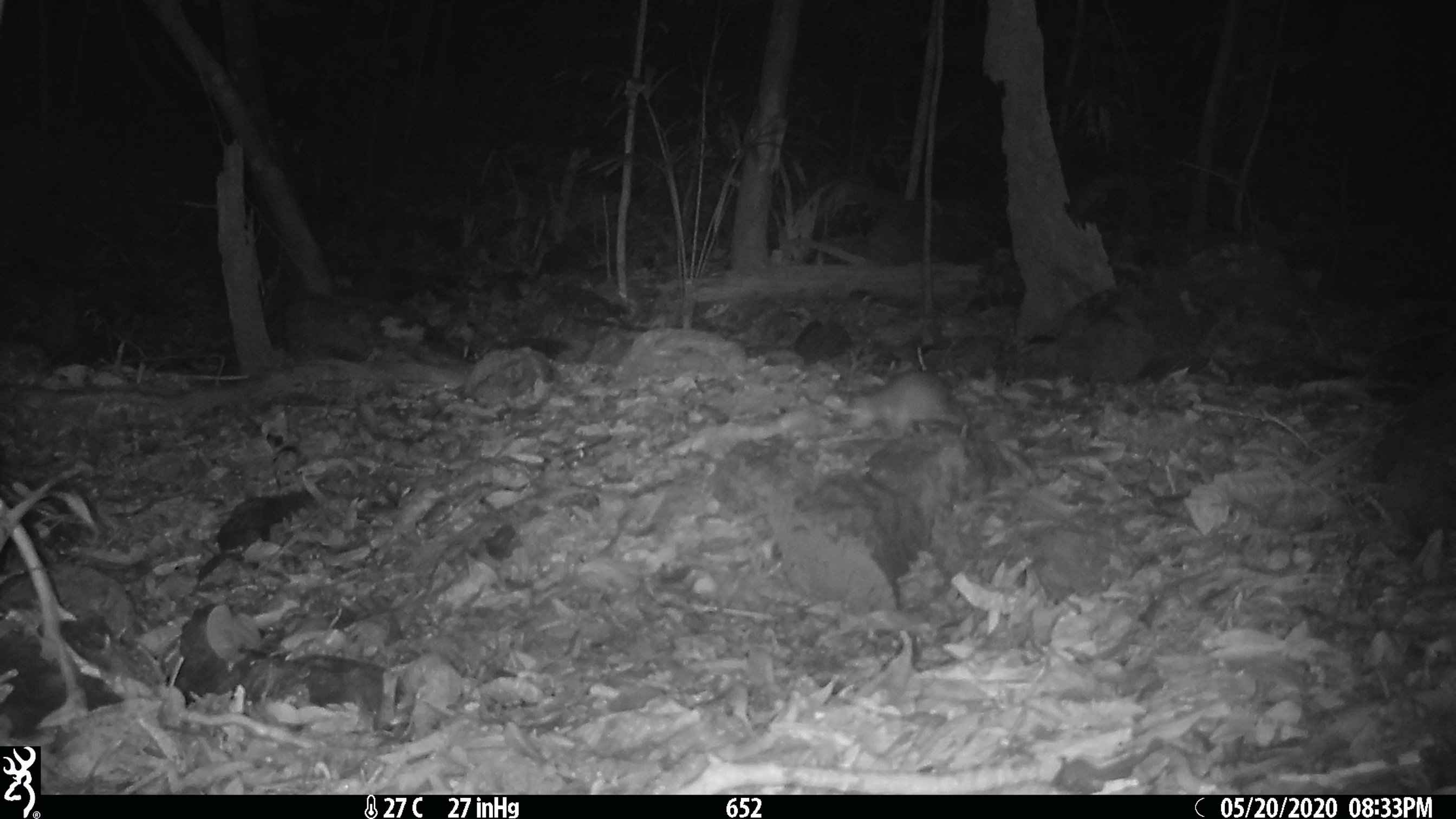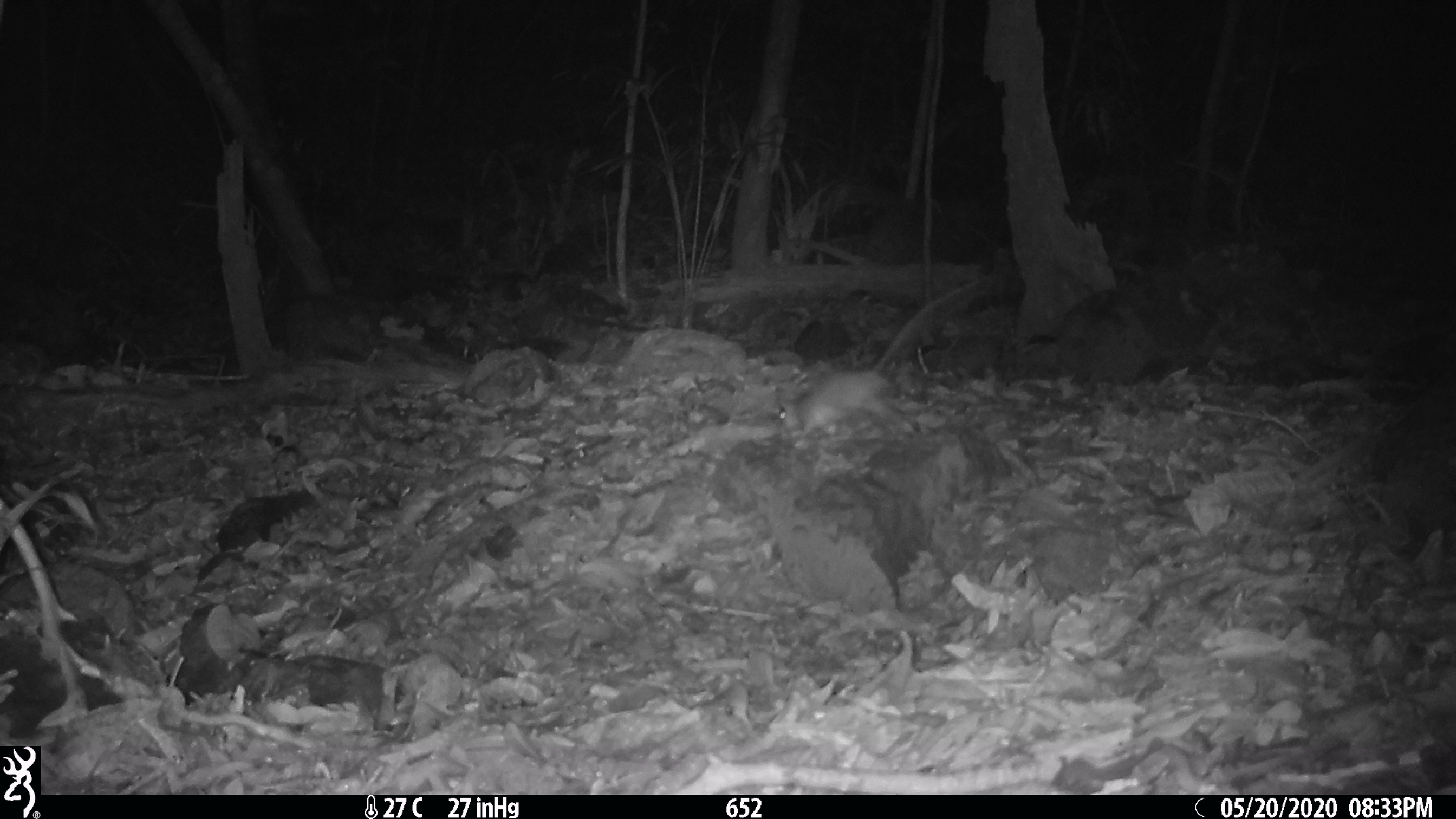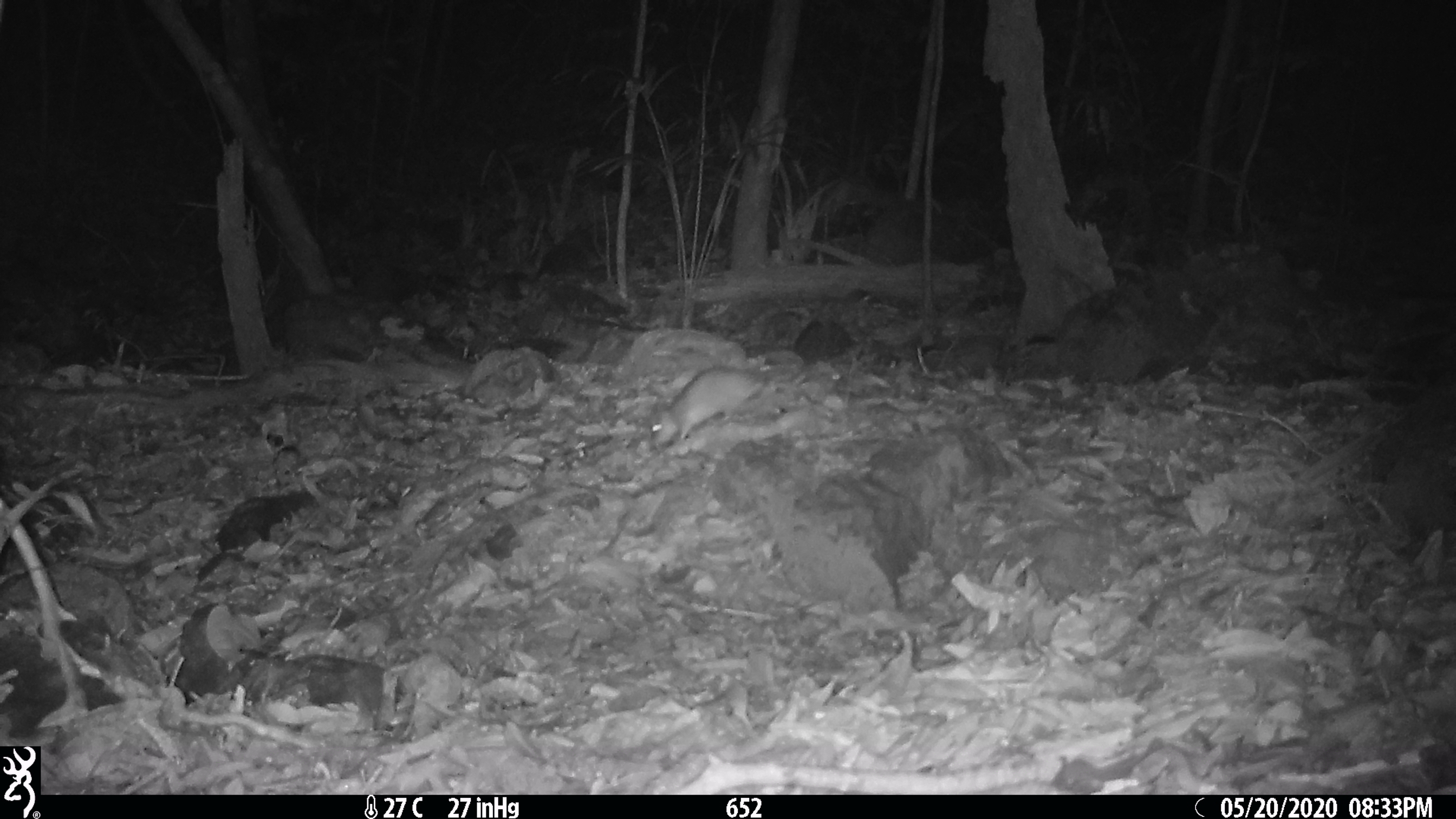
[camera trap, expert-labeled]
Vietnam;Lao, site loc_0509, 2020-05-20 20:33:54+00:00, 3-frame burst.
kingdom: Animalia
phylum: Chordata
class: Mammalia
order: Rodentia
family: Muridae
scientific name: Muridae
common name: old-world mice and rats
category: unidentified murid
Unidentified murid (old-world mice and rats) (Muridae). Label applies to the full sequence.